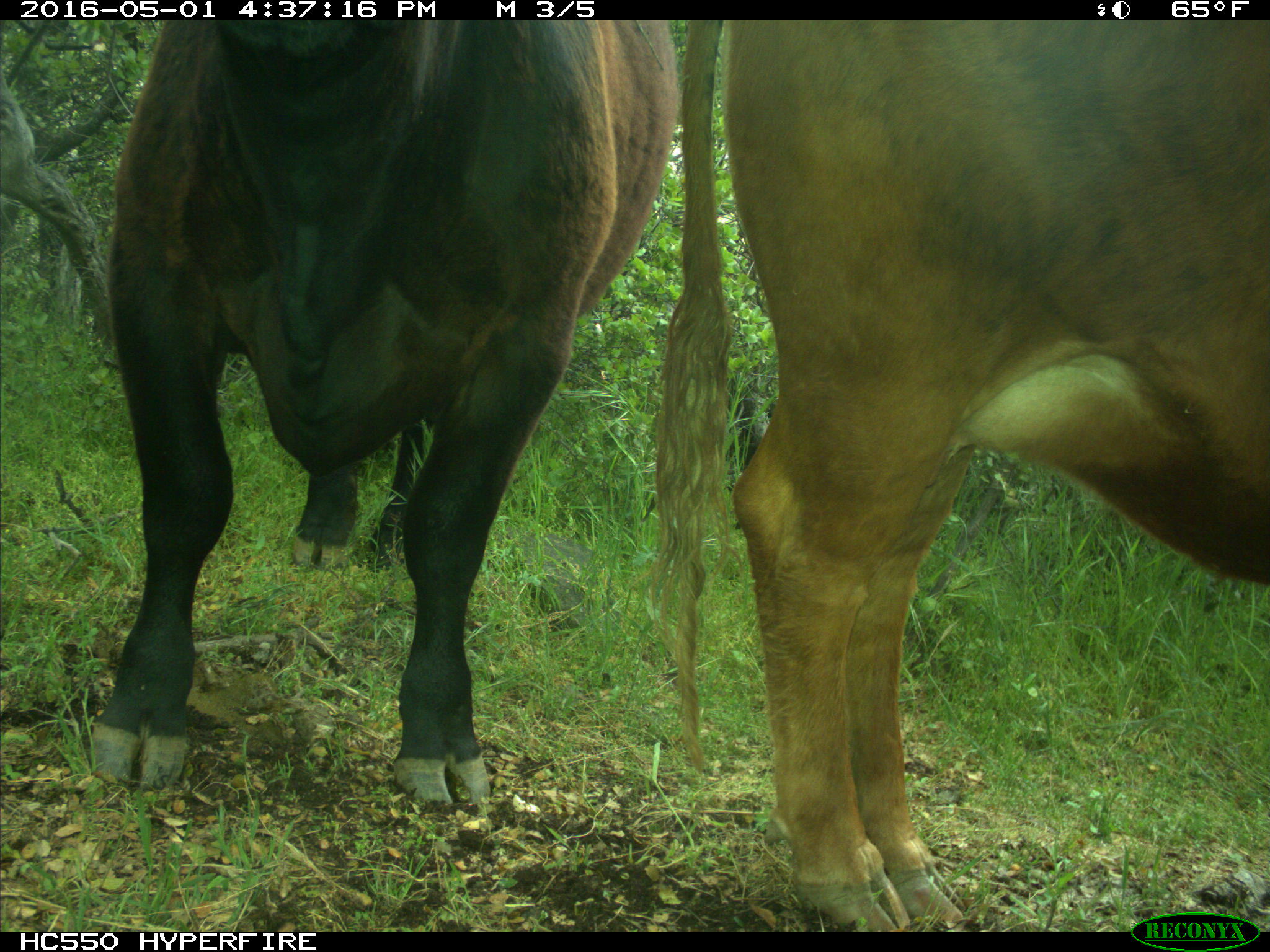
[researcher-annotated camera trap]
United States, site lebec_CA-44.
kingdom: Animalia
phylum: Chordata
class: Mammalia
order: Artiodactyla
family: Bovidae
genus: Bos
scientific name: Bos taurus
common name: domestic cow